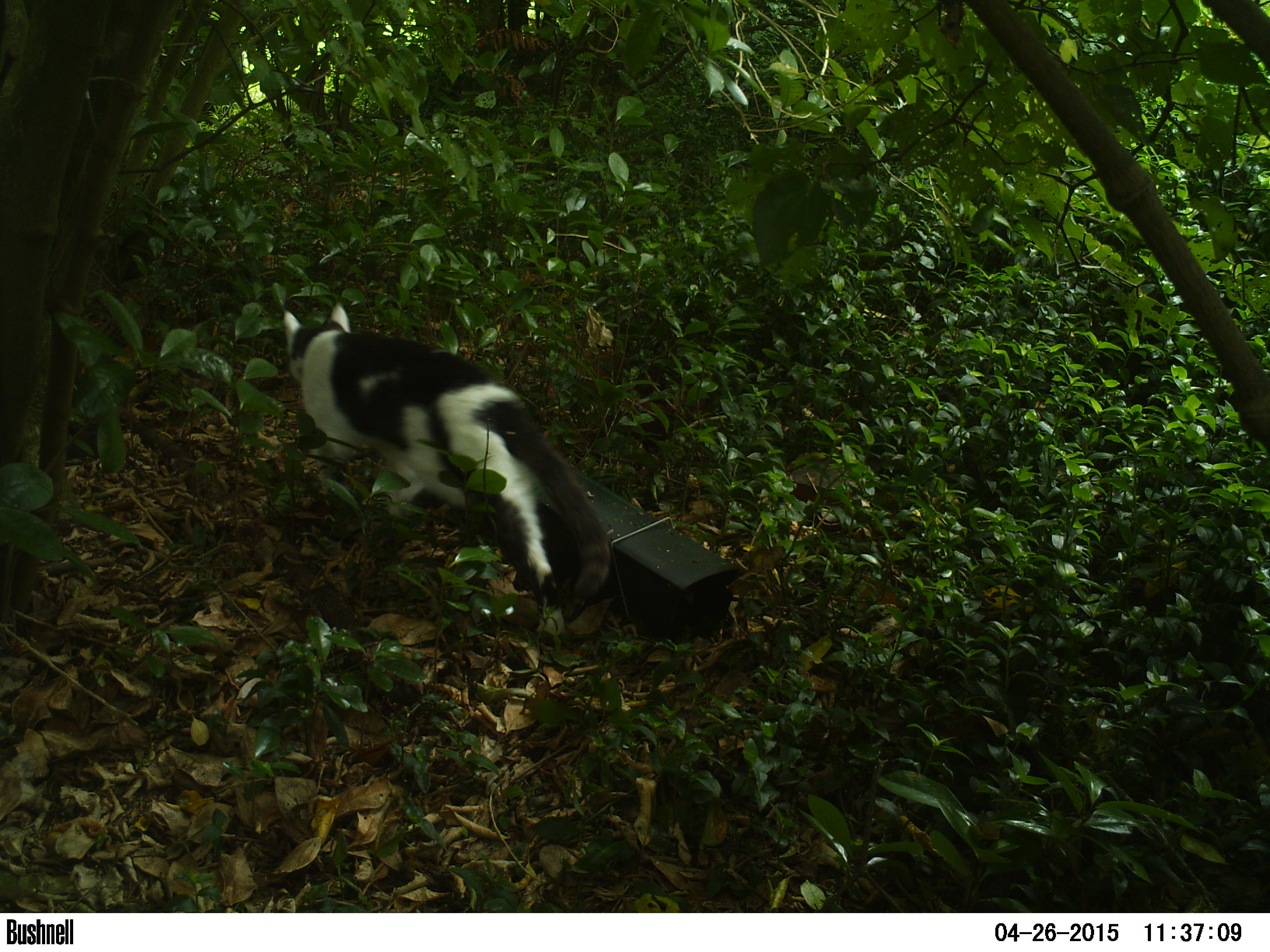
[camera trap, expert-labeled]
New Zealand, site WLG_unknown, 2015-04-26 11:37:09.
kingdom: Animalia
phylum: Chordata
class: Mammalia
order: Carnivora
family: Felidae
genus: Felis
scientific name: Felis catus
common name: domestic cat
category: cat